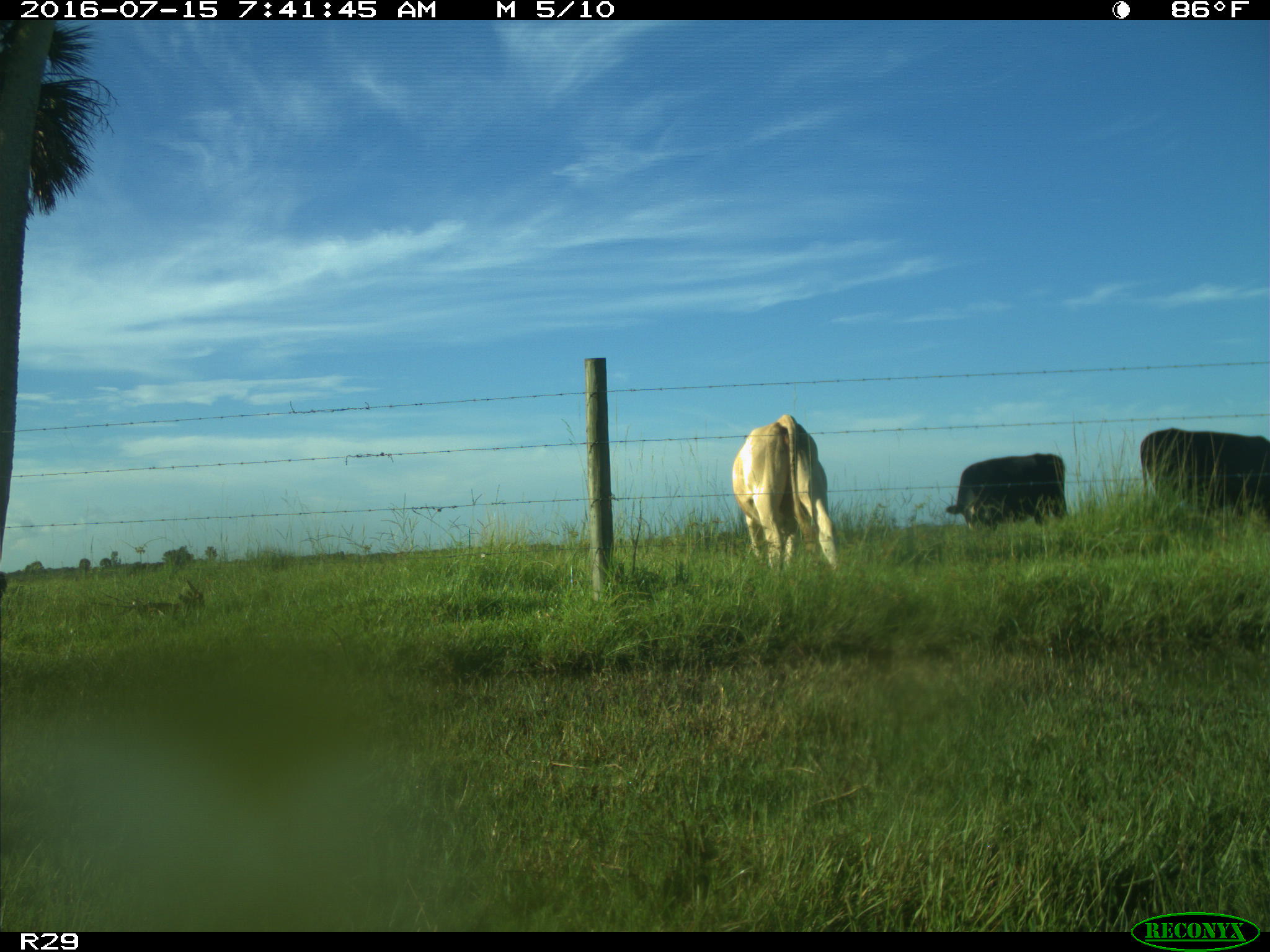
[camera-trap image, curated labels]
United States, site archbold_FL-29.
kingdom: Animalia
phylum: Chordata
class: Mammalia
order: Artiodactyla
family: Bovidae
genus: Bos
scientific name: Bos taurus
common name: domestic cow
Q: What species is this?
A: Bos taurus (domestic cow).